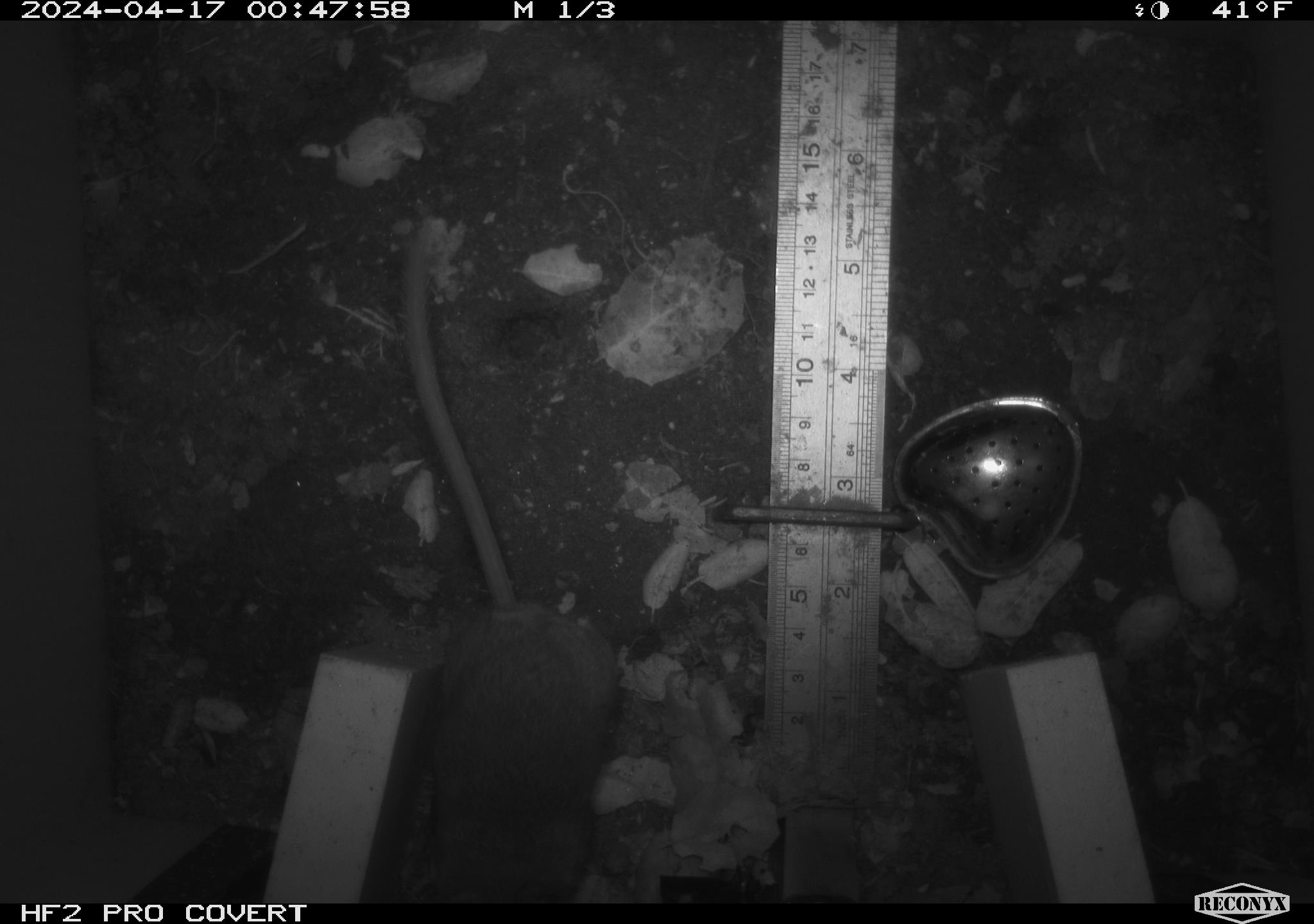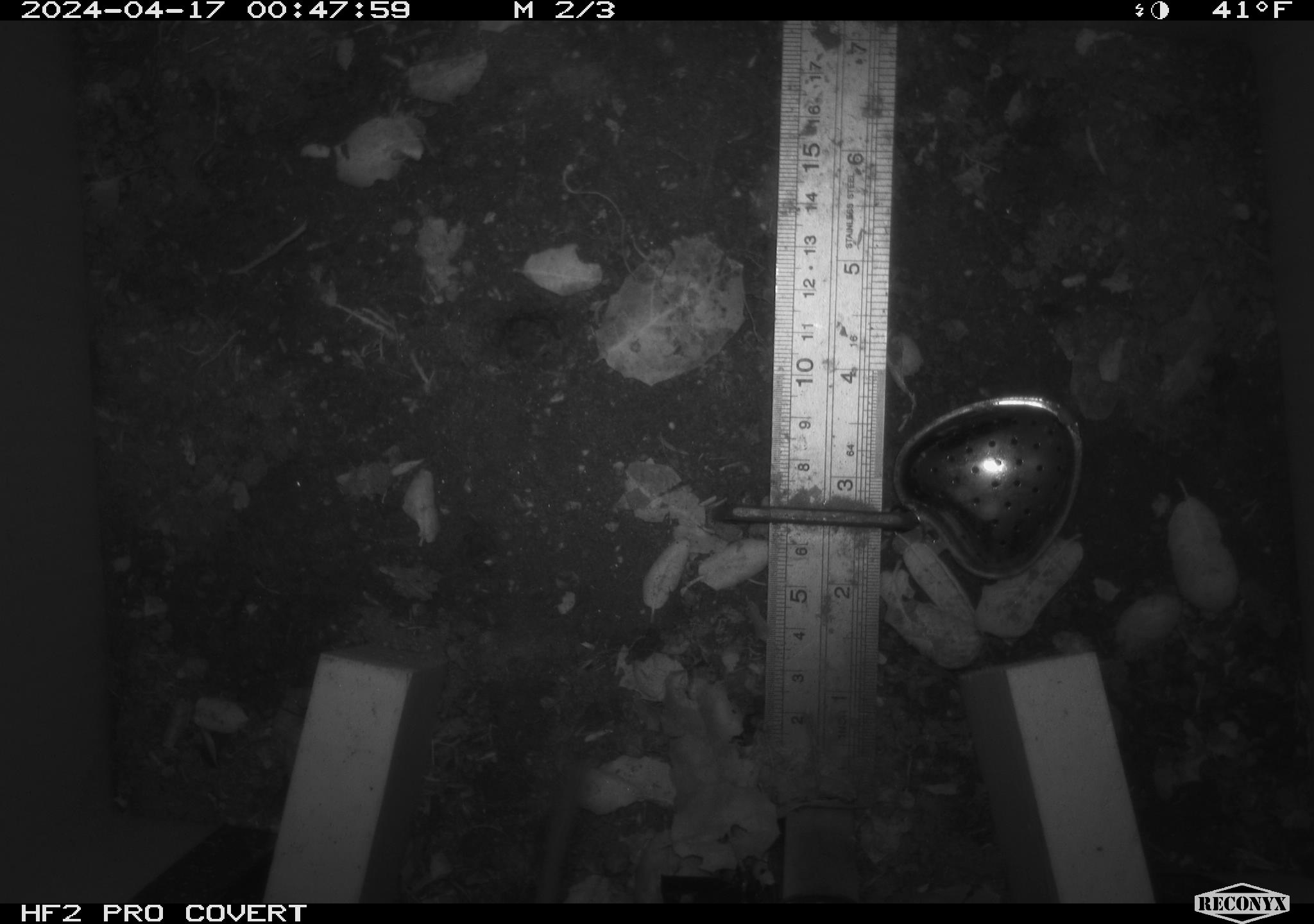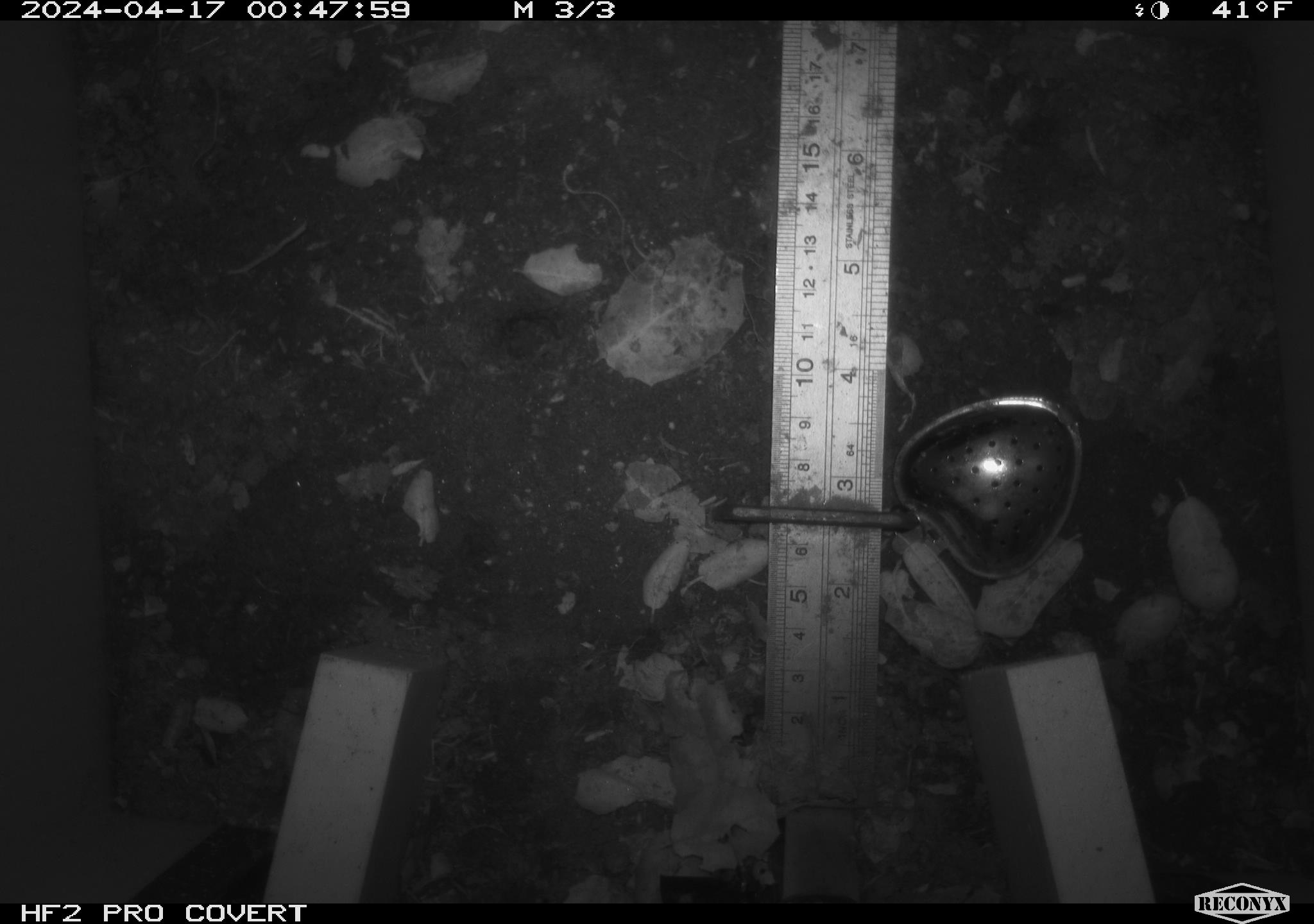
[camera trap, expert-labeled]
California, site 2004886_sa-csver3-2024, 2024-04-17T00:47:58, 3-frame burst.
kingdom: Animalia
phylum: Chordata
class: Mammalia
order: Rodentia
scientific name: Rodentia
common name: rodent